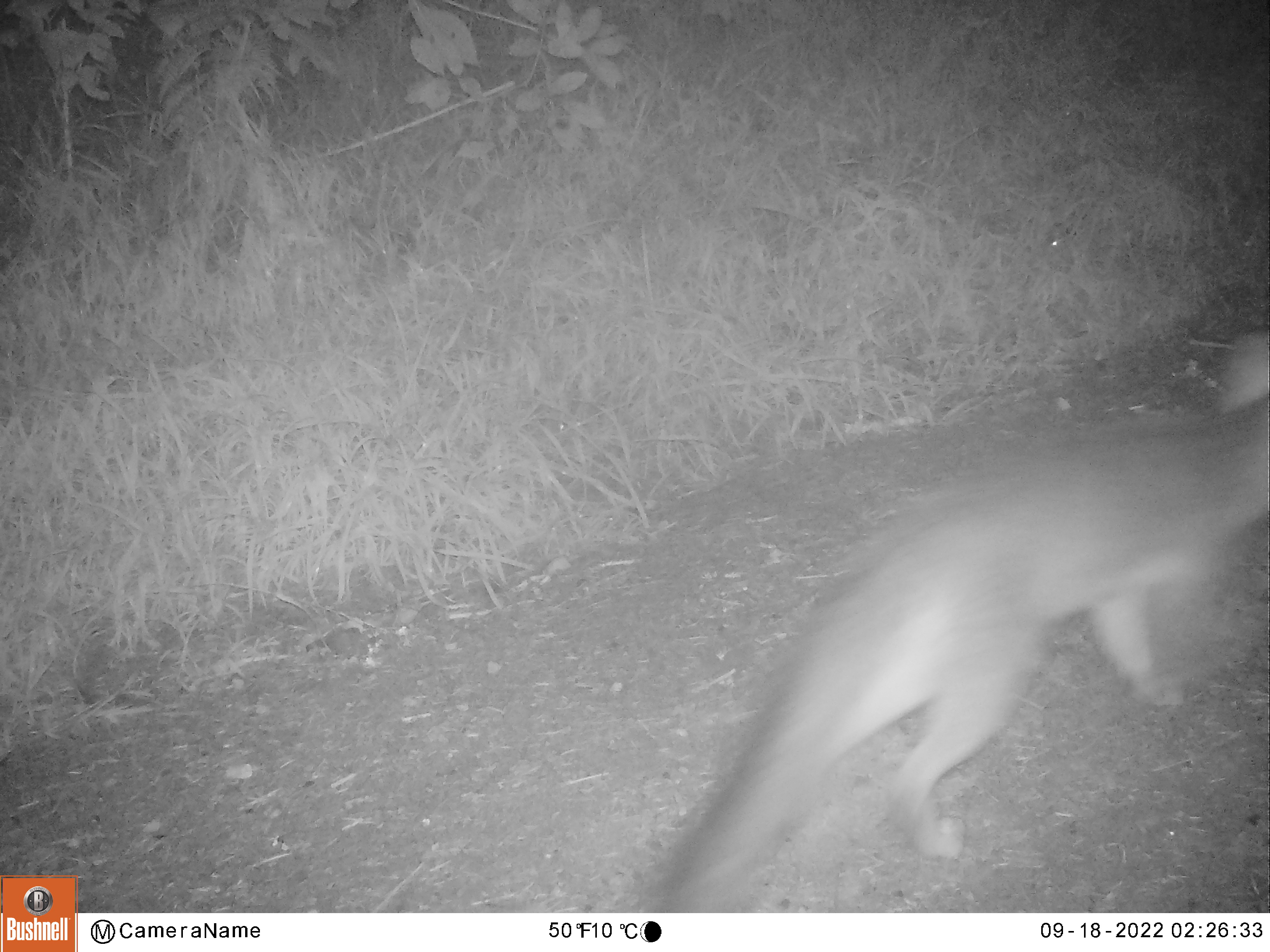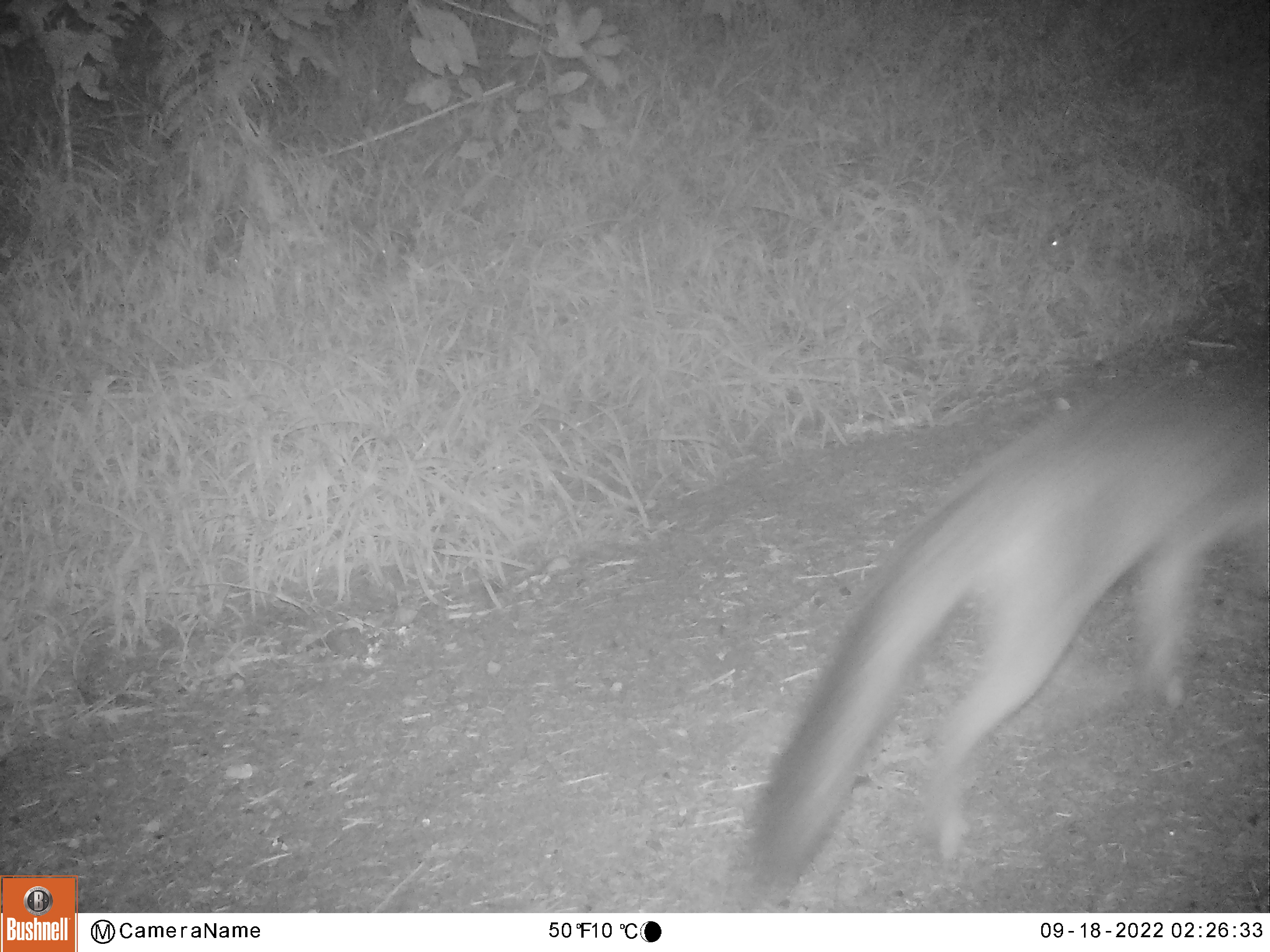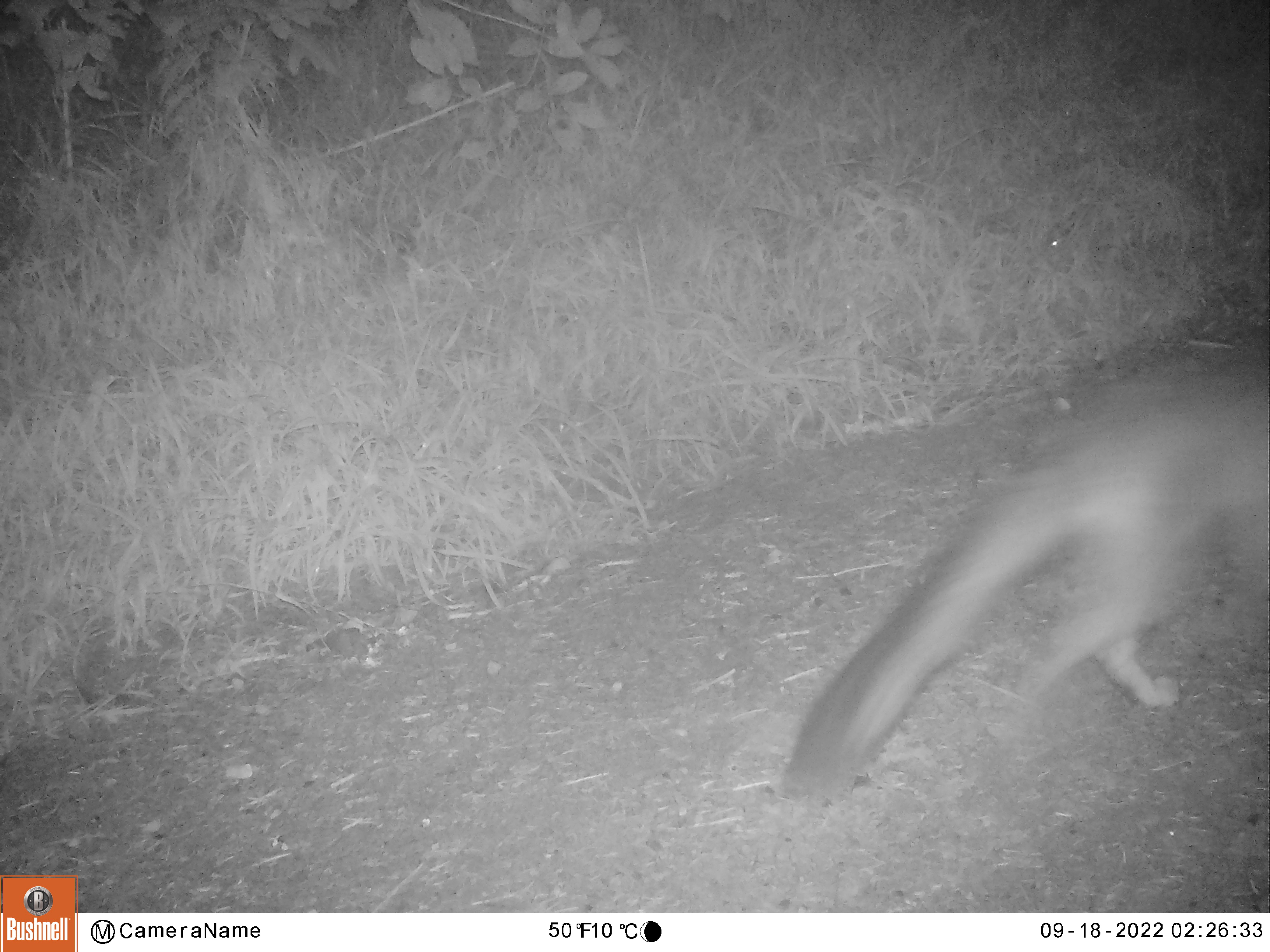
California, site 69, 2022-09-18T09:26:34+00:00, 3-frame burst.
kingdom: Animalia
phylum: Chordata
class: Mammalia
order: Carnivora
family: Canidae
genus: Urocyon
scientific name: Urocyon cinereoargenteus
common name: gray fox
Gray fox (Urocyon cinereoargenteus).